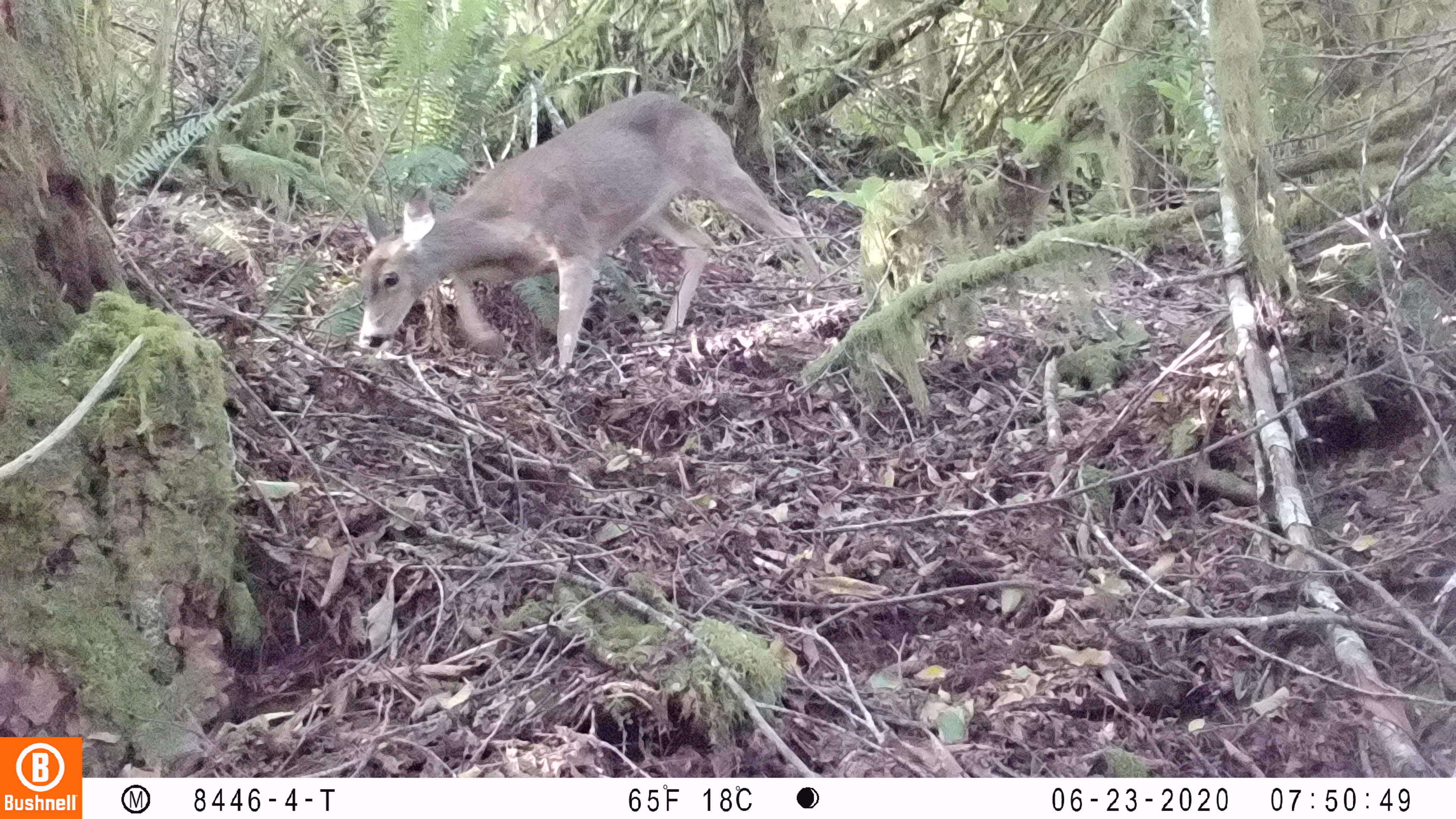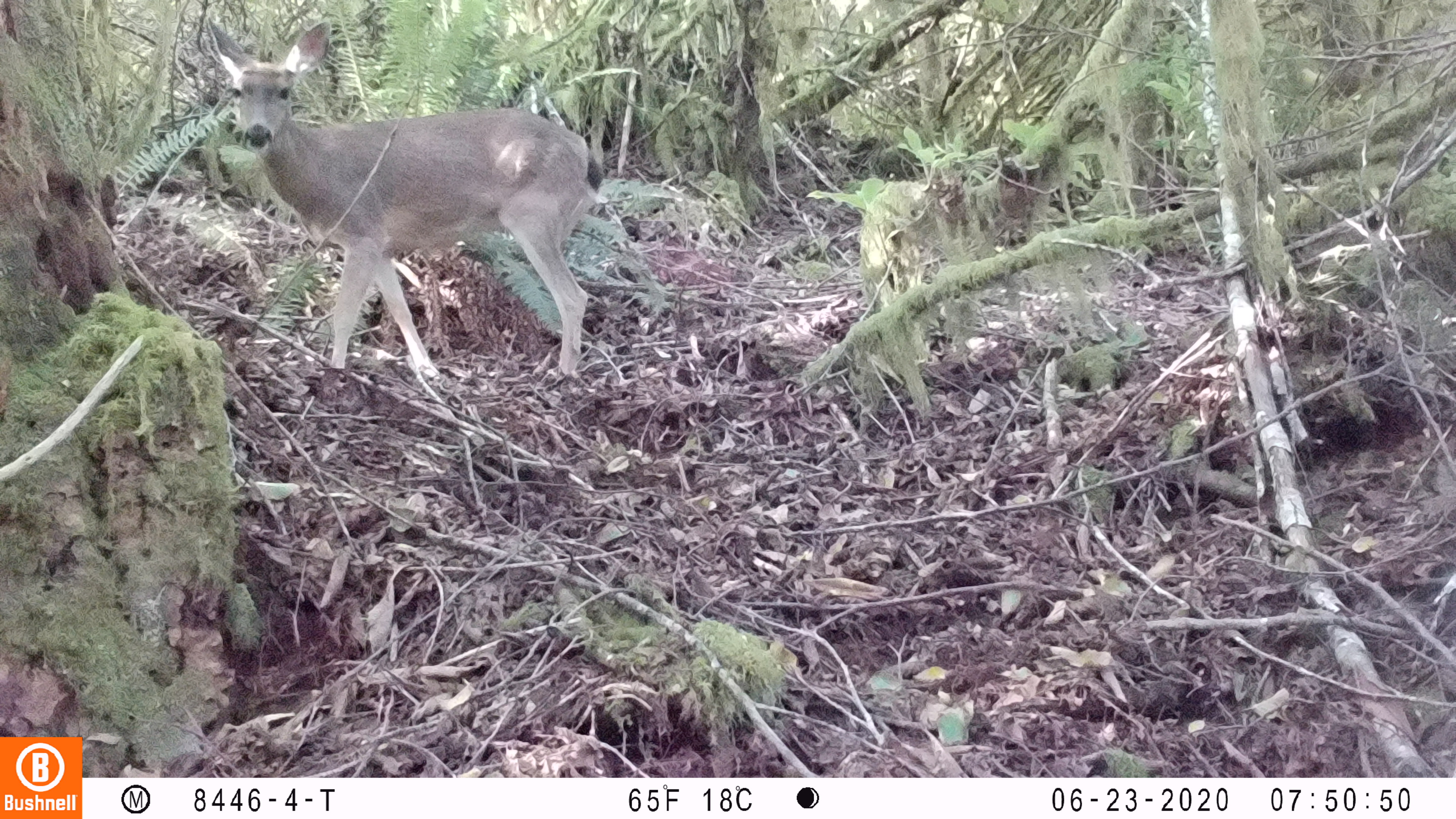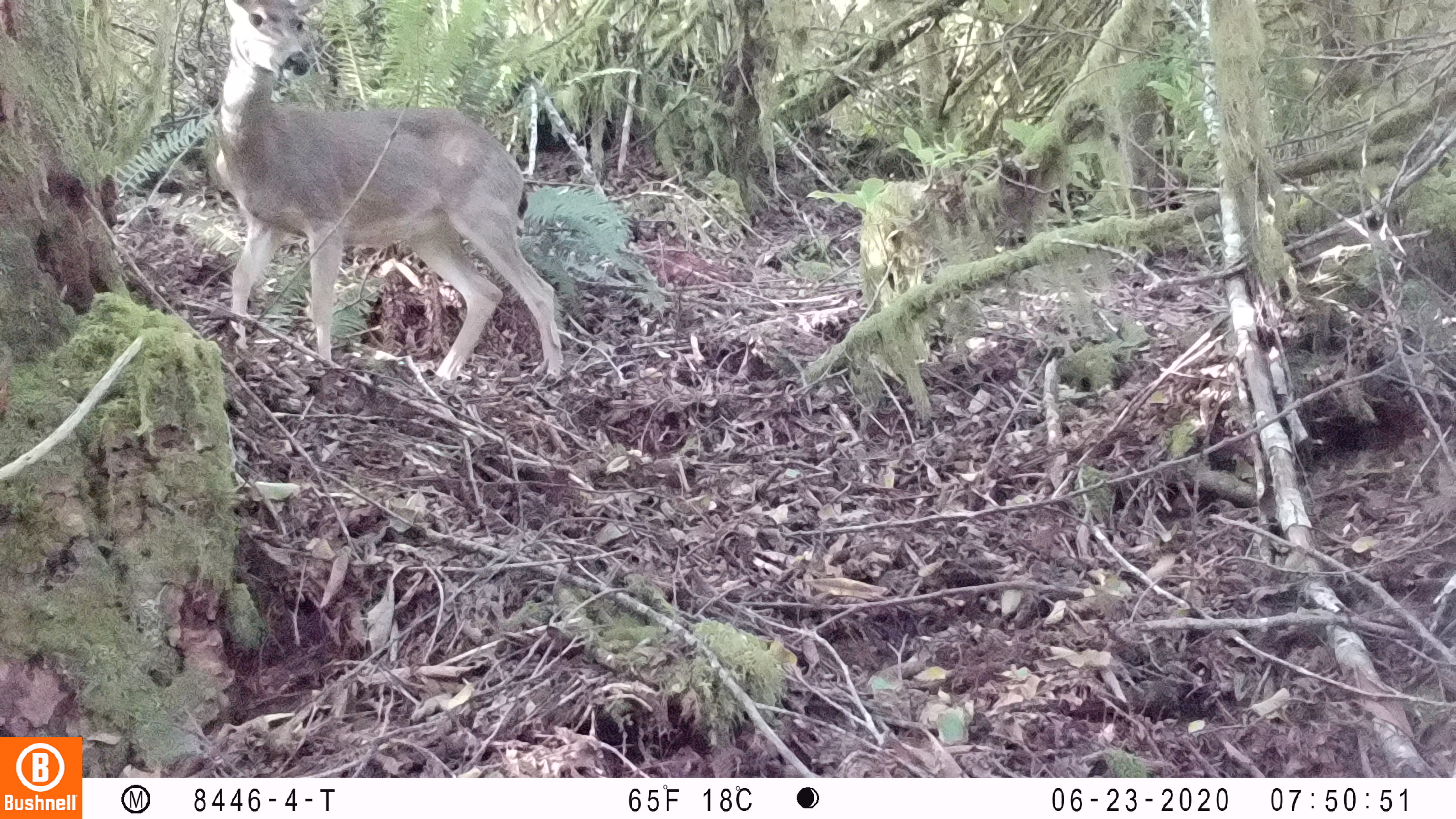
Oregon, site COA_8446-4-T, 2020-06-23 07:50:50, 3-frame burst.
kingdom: Animalia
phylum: Chordata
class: Mammalia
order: Artiodactyla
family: Cervidae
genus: Odocoileus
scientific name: Odocoileus hemionus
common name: black-tailed deer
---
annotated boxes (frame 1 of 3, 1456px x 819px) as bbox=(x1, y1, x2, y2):
black-tailed deer: bbox=(359, 66, 810, 376)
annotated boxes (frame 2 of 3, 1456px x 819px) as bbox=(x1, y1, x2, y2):
black-tailed deer: bbox=(198, 12, 611, 387)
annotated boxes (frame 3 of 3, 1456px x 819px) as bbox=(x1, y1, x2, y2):
black-tailed deer: bbox=(205, 0, 569, 389)